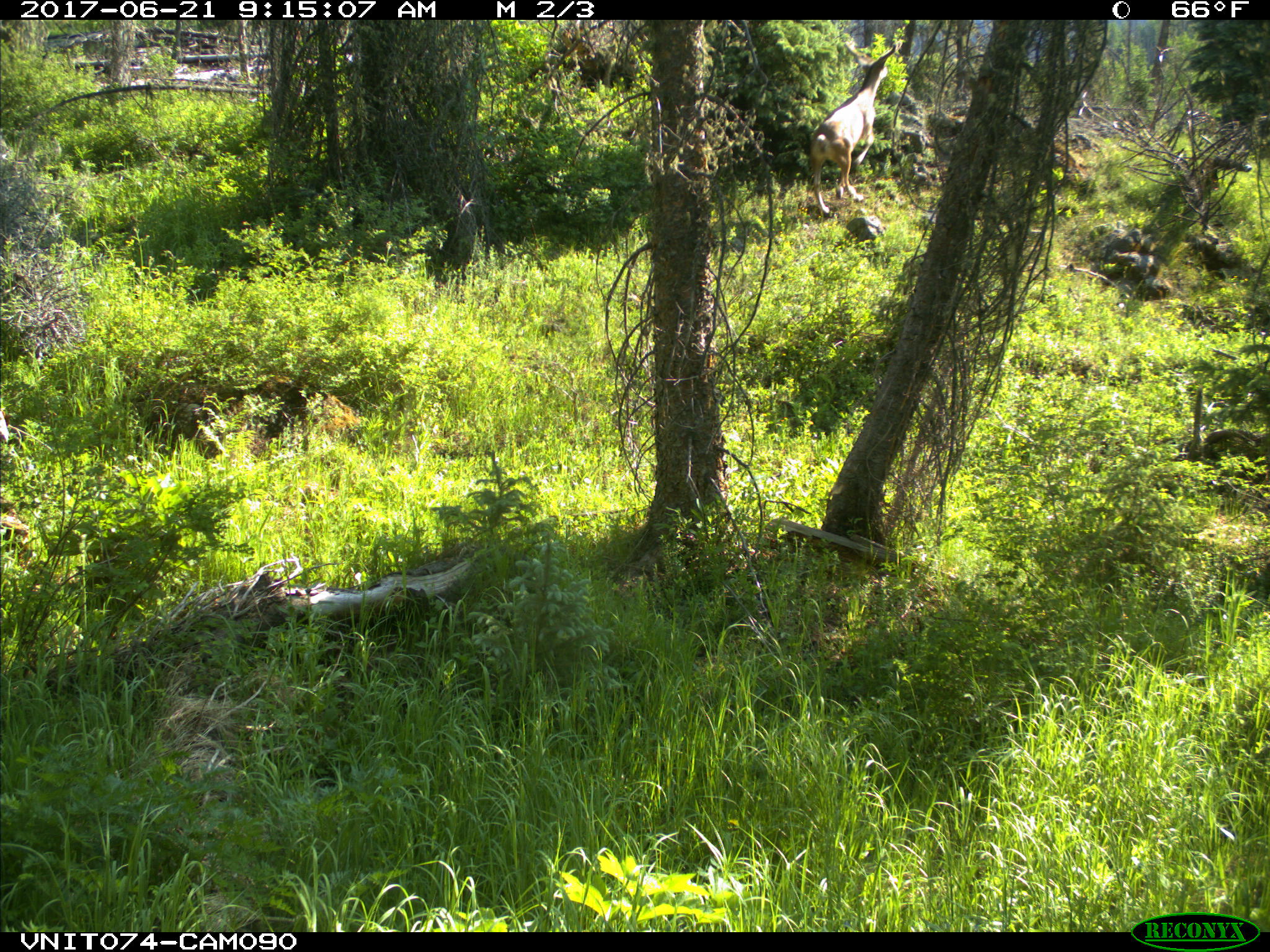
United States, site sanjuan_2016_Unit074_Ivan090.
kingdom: Animalia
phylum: Chordata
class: Mammalia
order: Artiodactyla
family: Cervidae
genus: Odocoileus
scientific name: Odocoileus hemionus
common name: mule deer